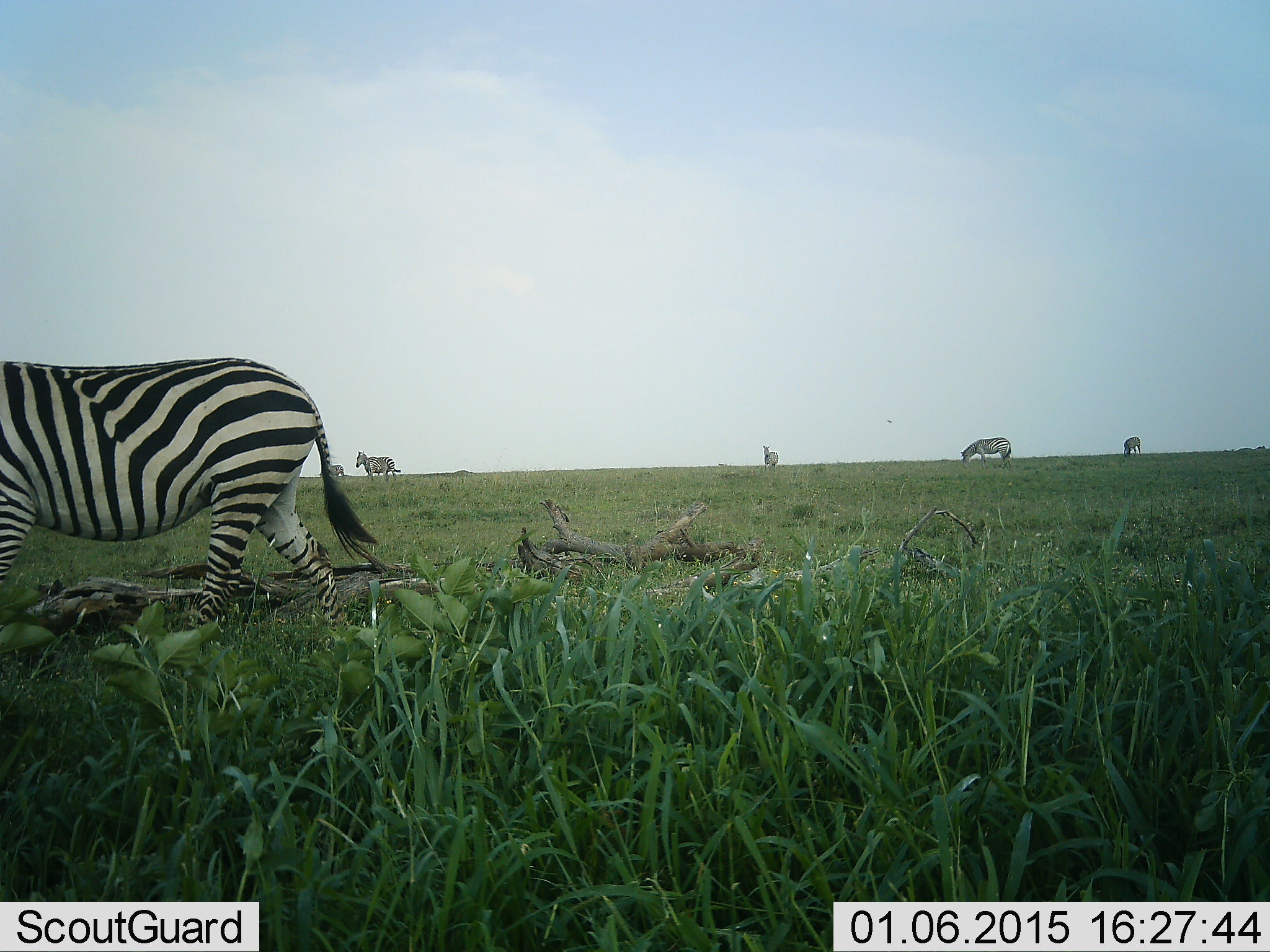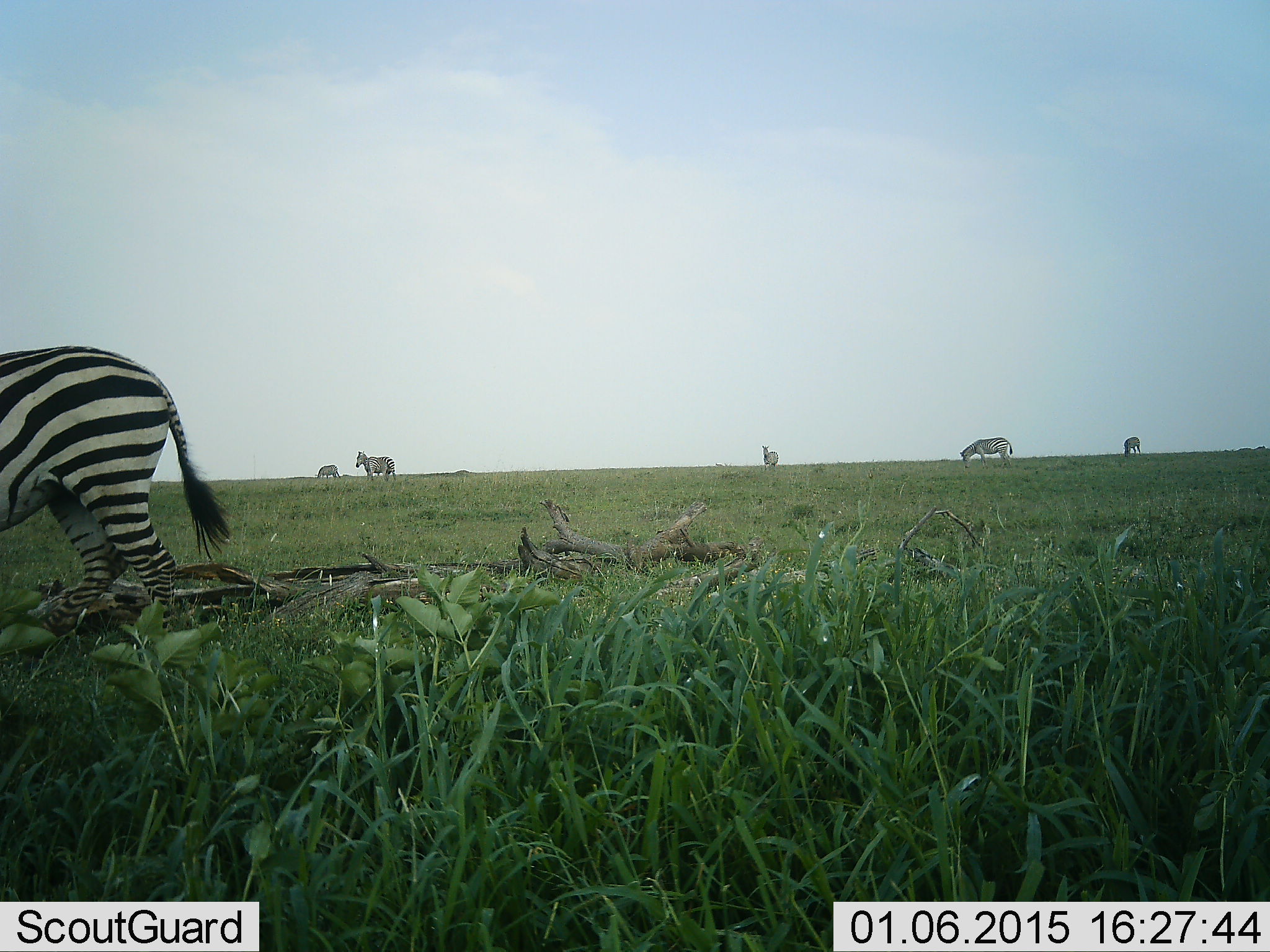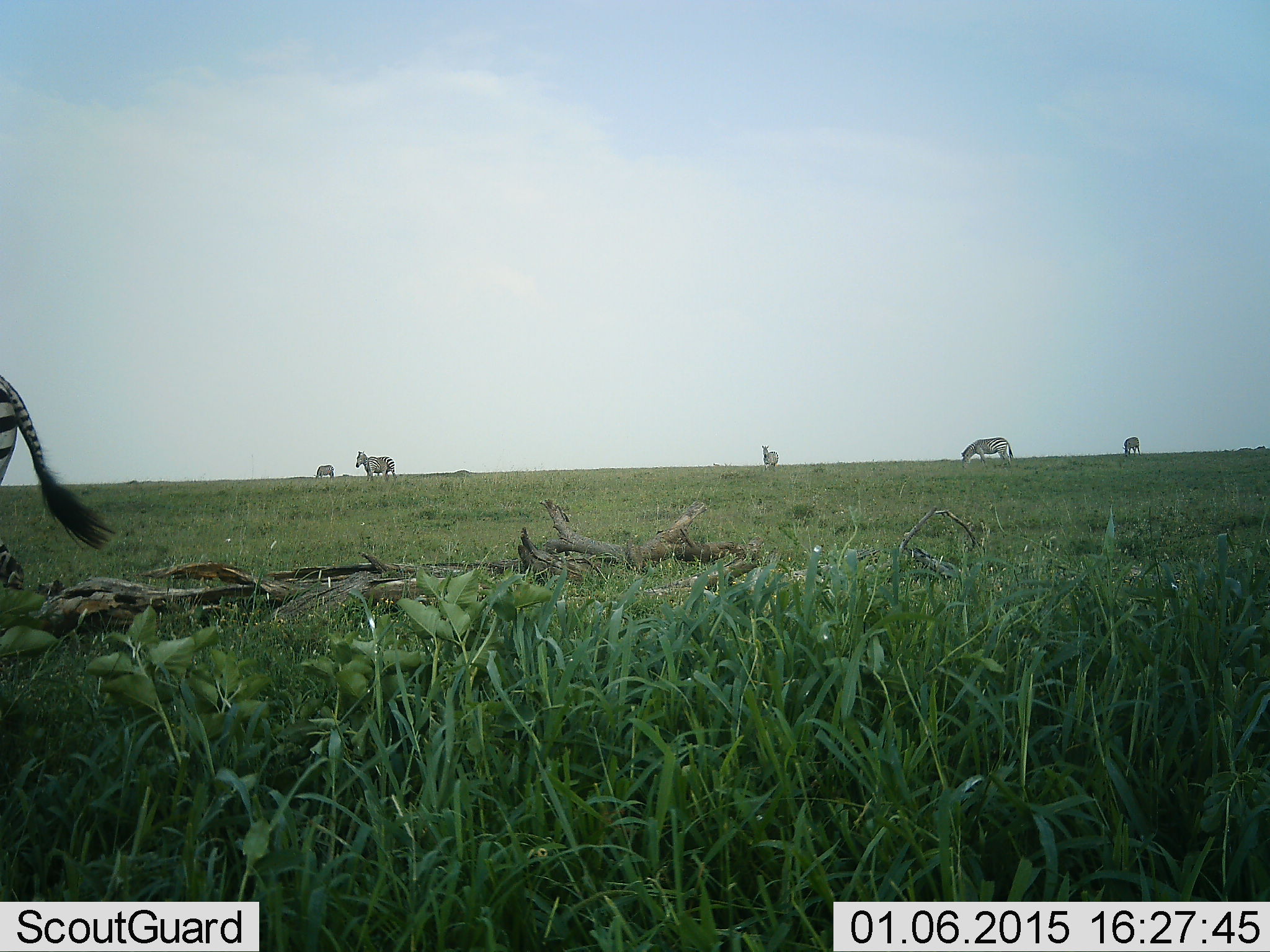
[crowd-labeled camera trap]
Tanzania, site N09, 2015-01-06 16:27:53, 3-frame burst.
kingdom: Animalia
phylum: Chordata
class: Mammalia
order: Perissodactyla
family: Equidae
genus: Equus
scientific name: Equus quagga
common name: plains zebra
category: zebra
Zebra (plains zebra) (Equus quagga), count 6. Behavior (volunteer vote fractions): standing 50%, resting 0%, moving 90%, interacting 0%. Young present (vote fraction): 0%. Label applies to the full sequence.